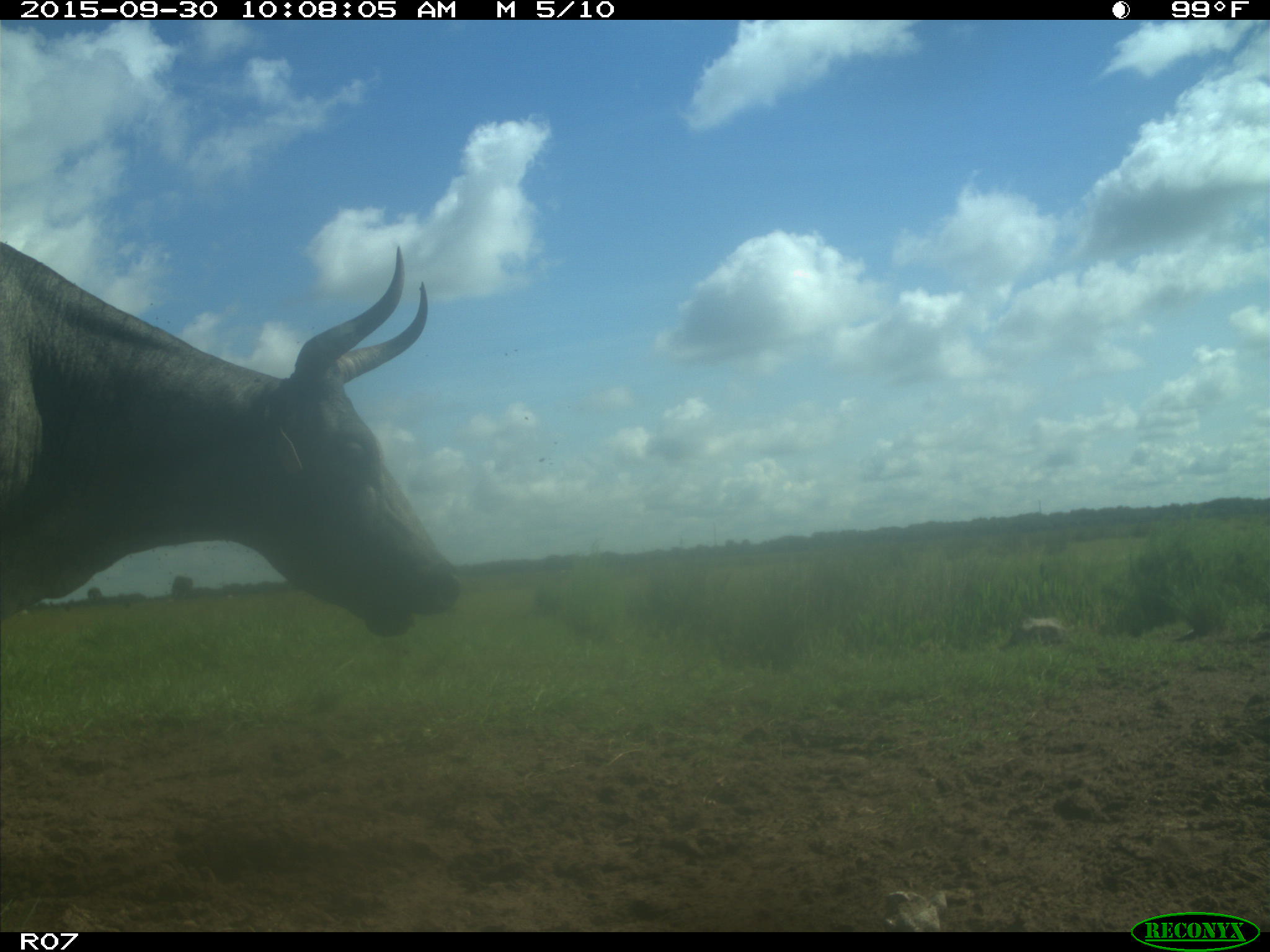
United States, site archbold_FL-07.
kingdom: Animalia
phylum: Chordata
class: Mammalia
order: Artiodactyla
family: Bovidae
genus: Bos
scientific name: Bos taurus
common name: domestic cow